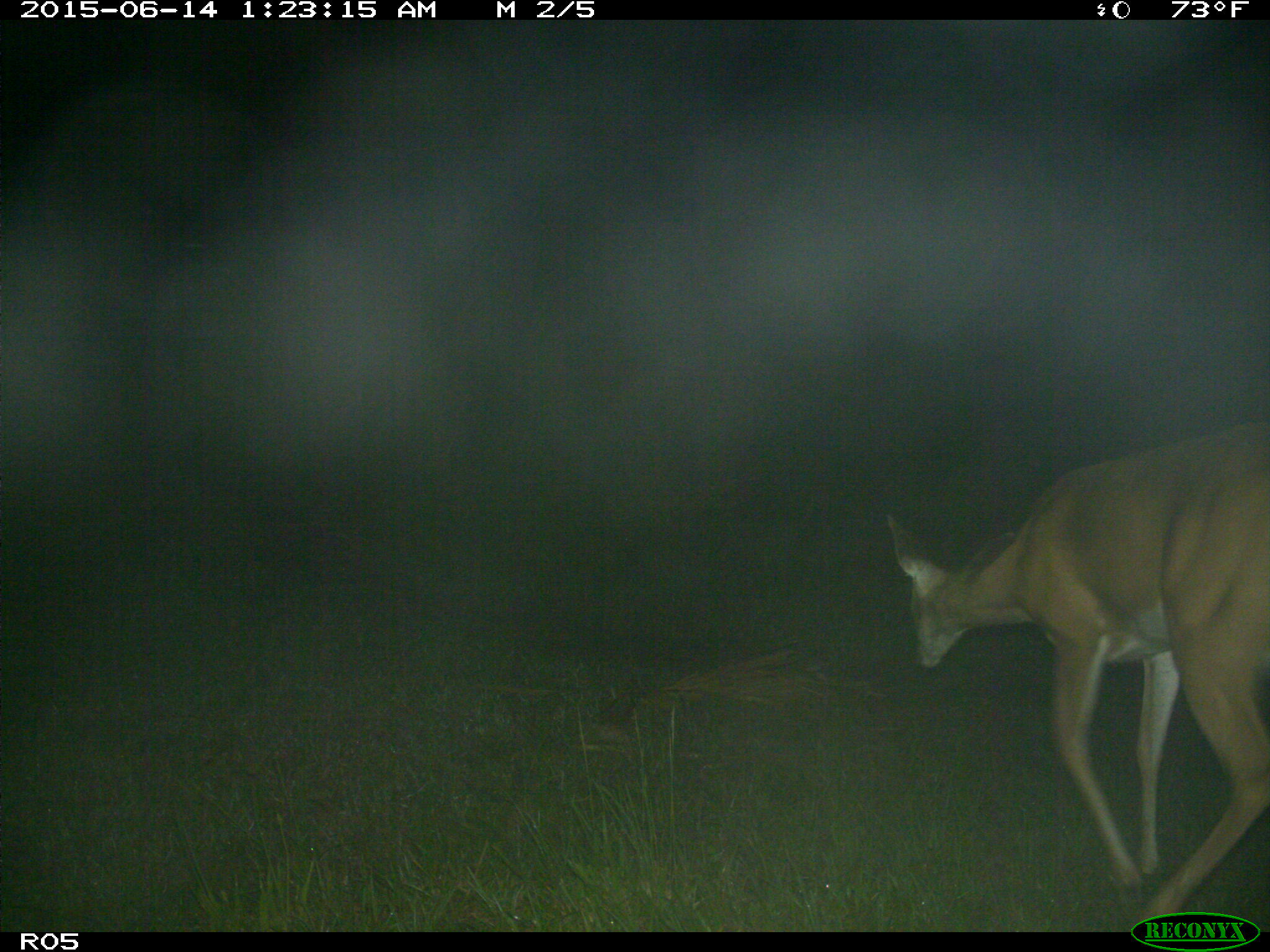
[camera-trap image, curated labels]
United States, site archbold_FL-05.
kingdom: Animalia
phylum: Chordata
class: Mammalia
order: Artiodactyla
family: Cervidae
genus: Odocoileus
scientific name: Odocoileus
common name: deer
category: unidentified deer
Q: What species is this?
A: Unidentified deer (deer) (Odocoileus).